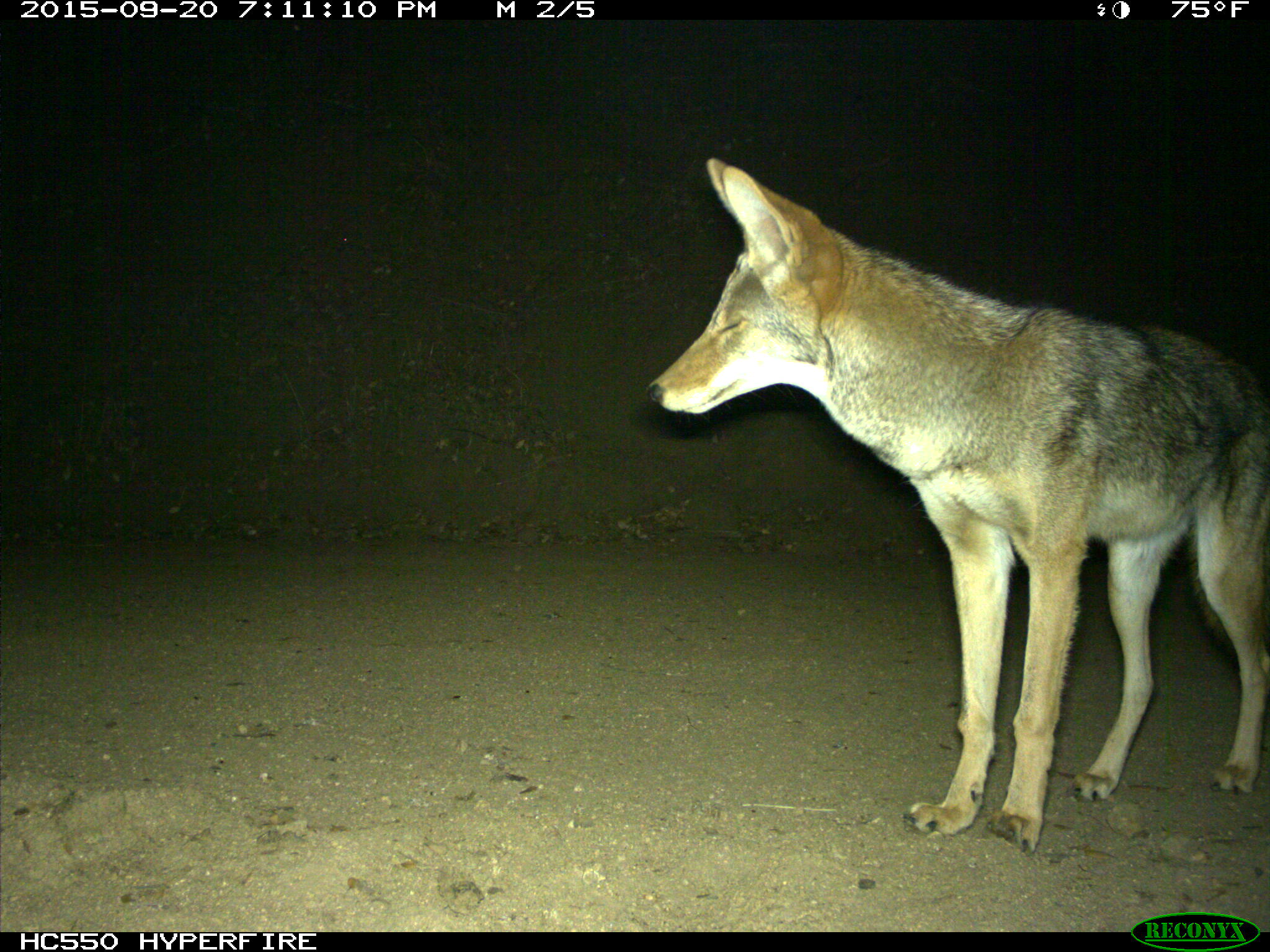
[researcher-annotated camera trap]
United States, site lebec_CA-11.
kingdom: Animalia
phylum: Chordata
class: Mammalia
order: Carnivora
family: Canidae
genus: Canis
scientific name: Canis latrans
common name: coyote